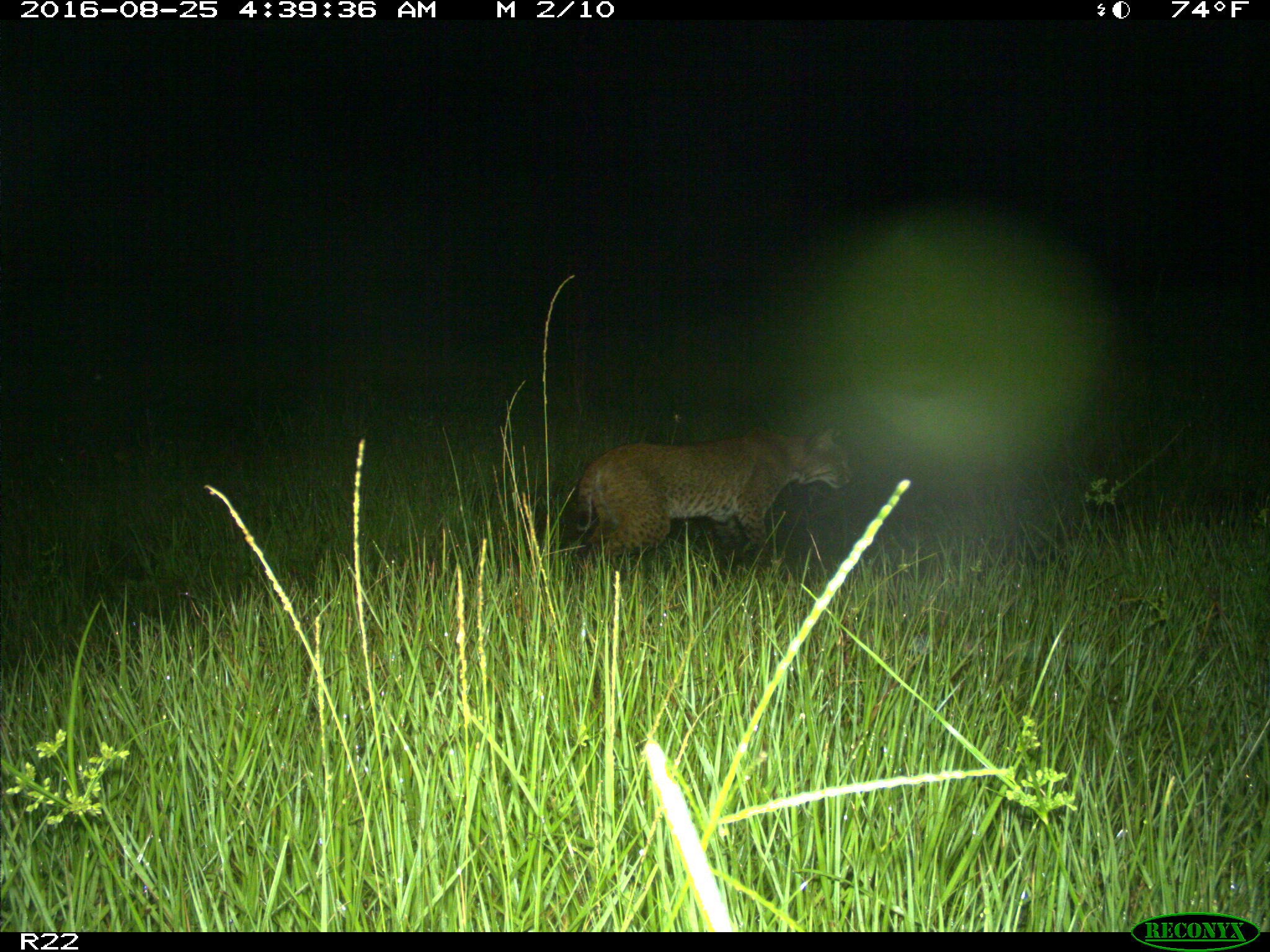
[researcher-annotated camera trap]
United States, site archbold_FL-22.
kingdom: Animalia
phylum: Chordata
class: Mammalia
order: Carnivora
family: Felidae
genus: Lynx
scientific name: Lynx rufus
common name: bobcat